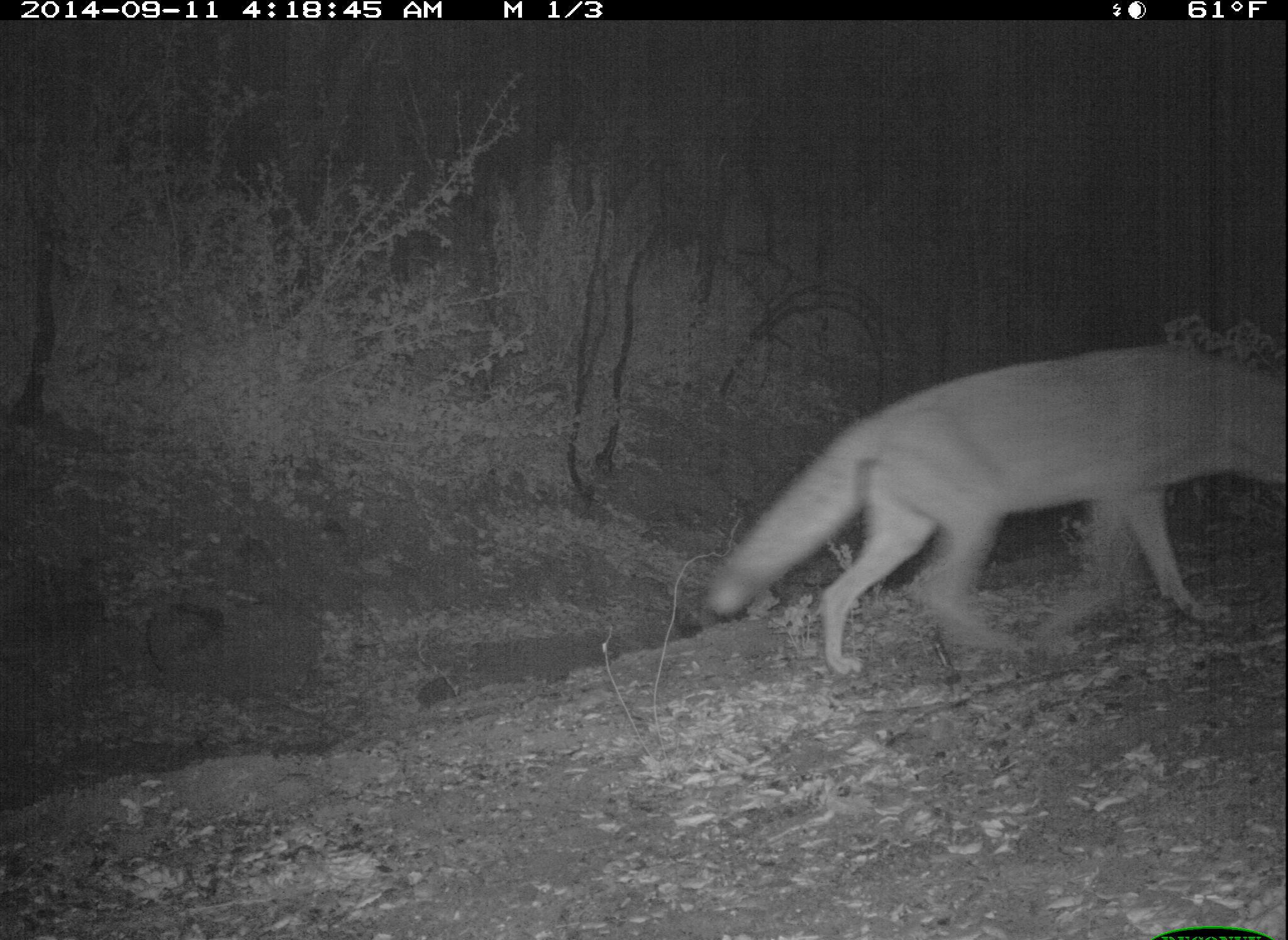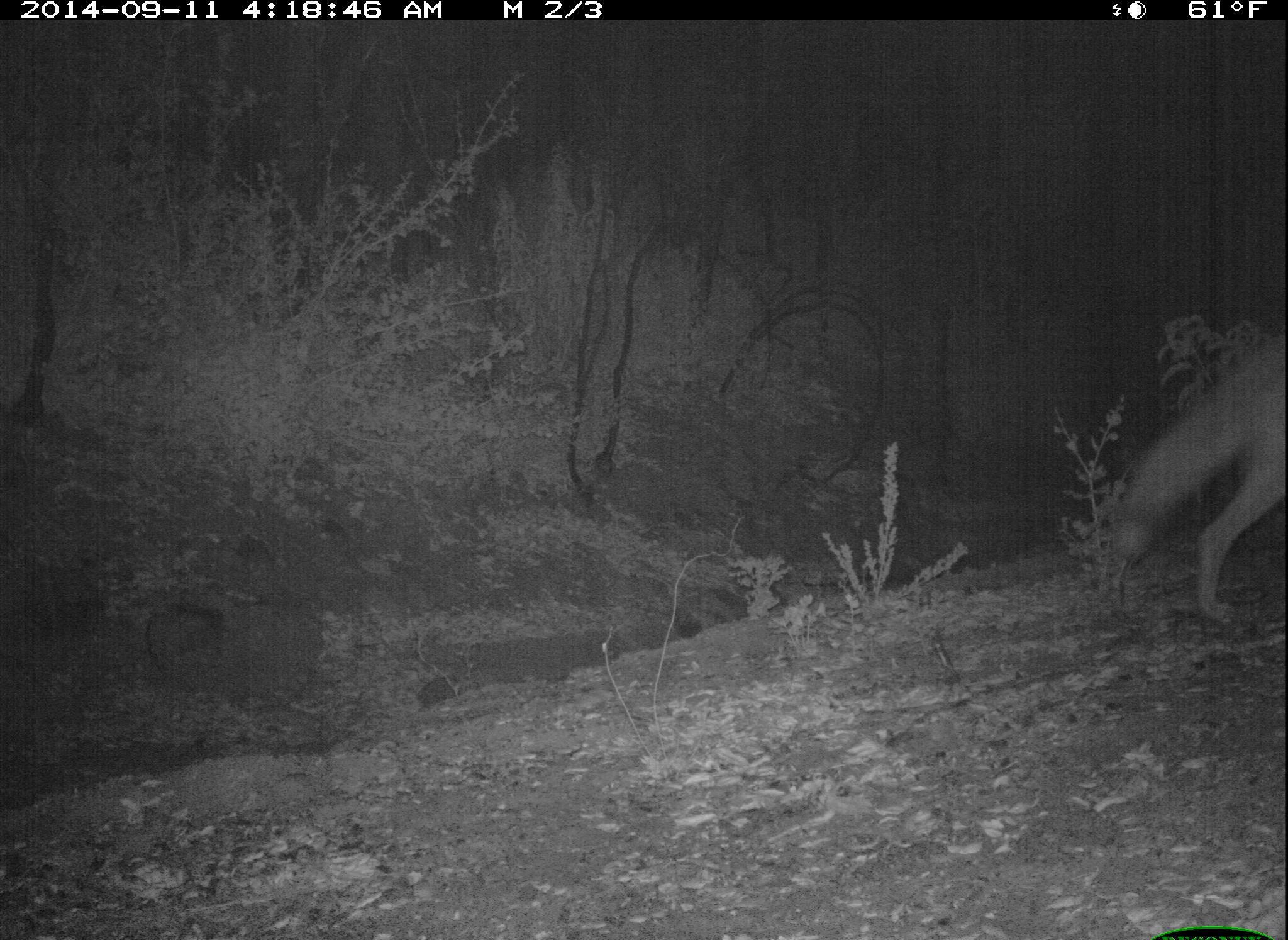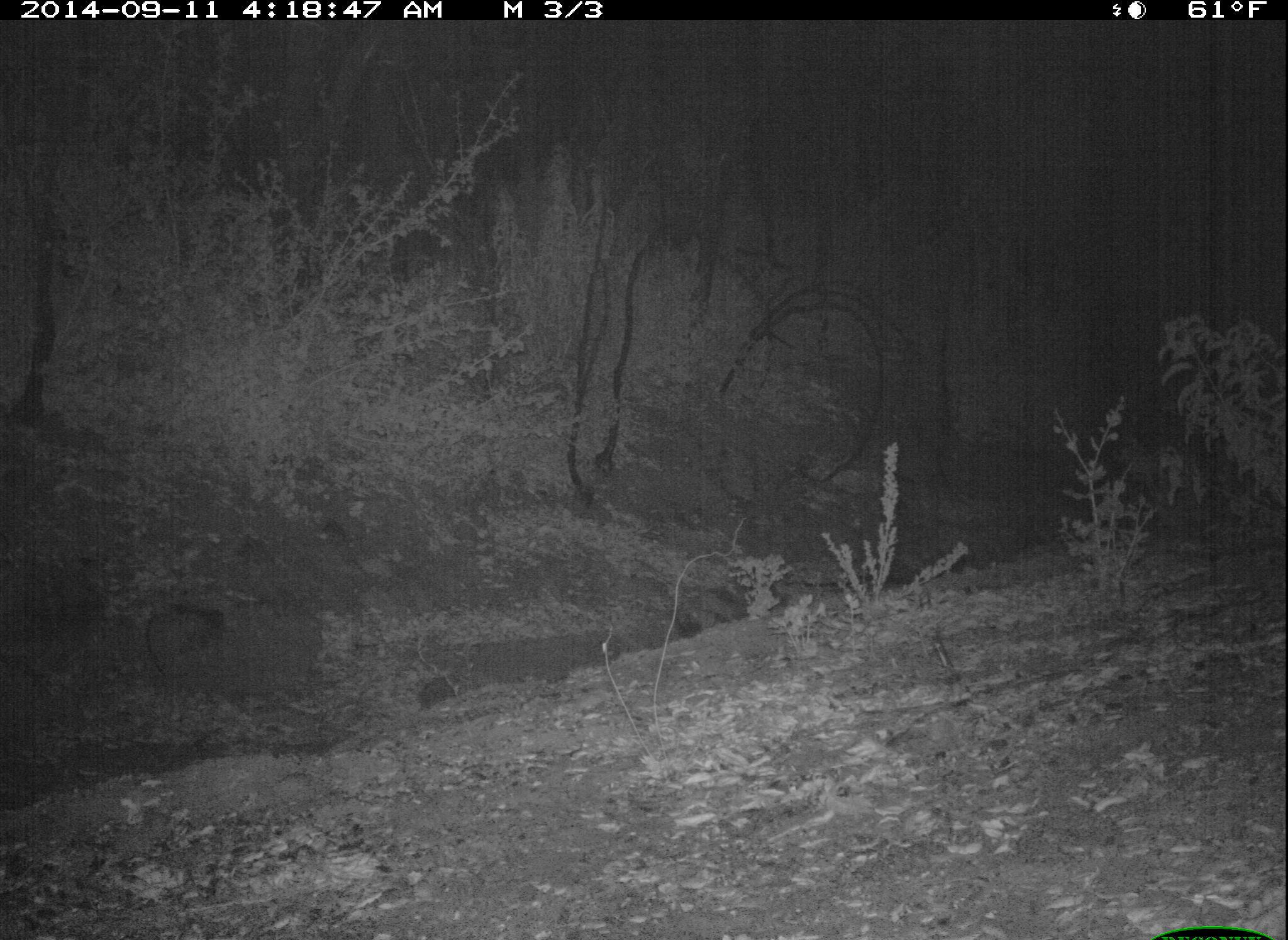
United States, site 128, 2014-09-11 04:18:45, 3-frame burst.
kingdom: Animalia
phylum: Chordata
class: Mammalia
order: Carnivora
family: Canidae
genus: Canis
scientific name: Canis latrans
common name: coyote